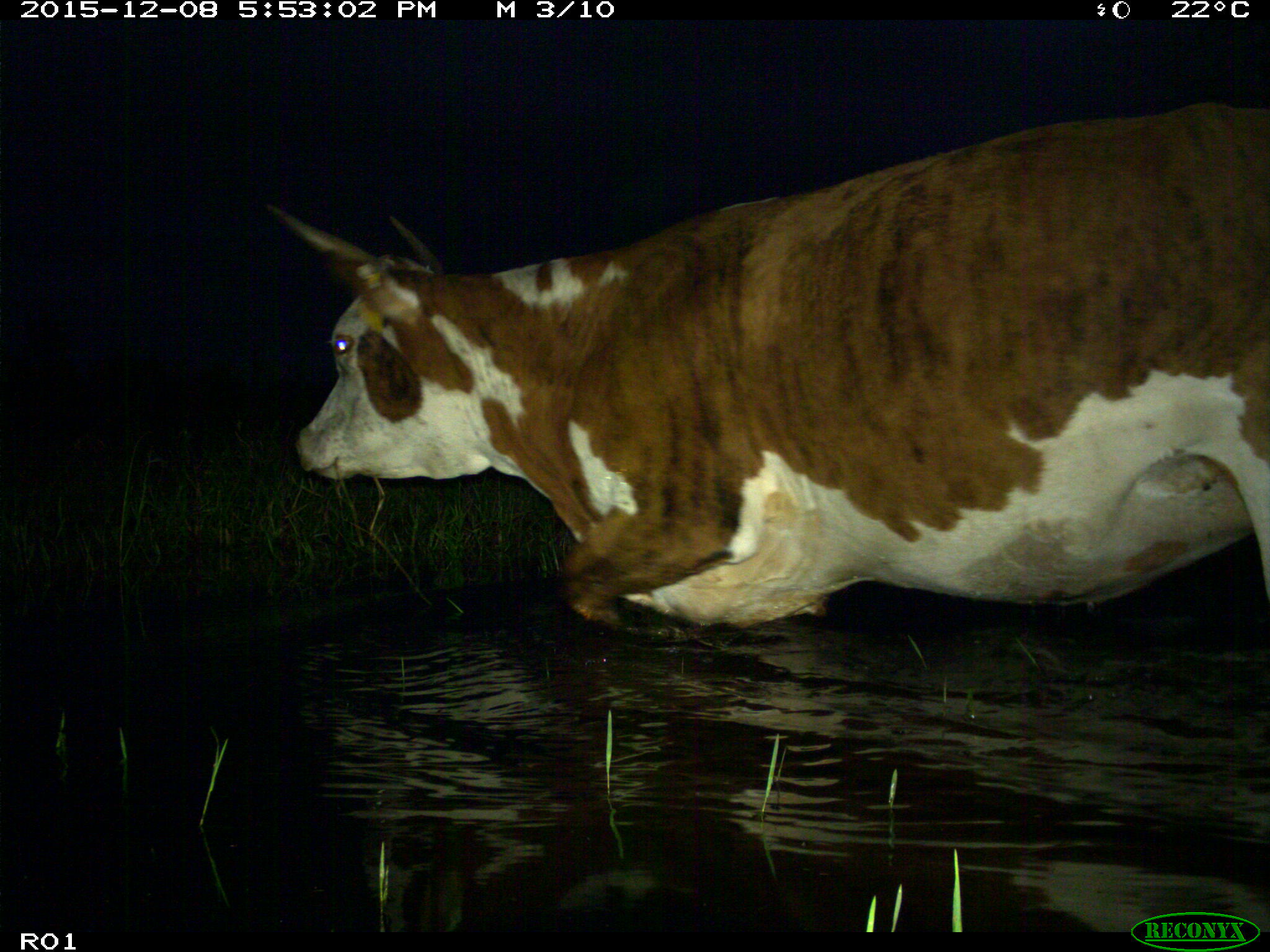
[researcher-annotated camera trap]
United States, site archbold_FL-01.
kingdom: Animalia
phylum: Chordata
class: Mammalia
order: Artiodactyla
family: Bovidae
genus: Bos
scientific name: Bos taurus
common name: domestic cow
Bos taurus (domestic cow).